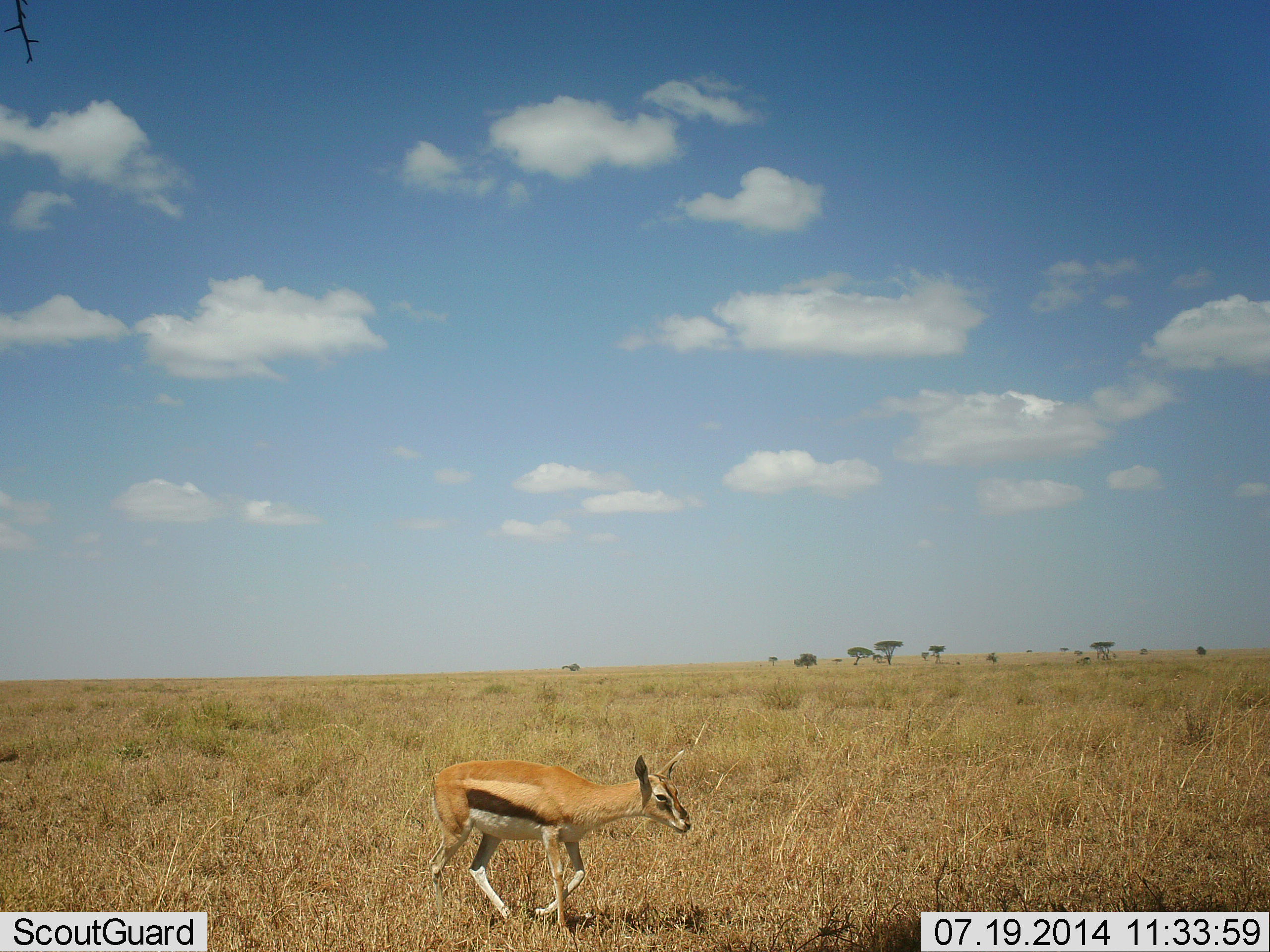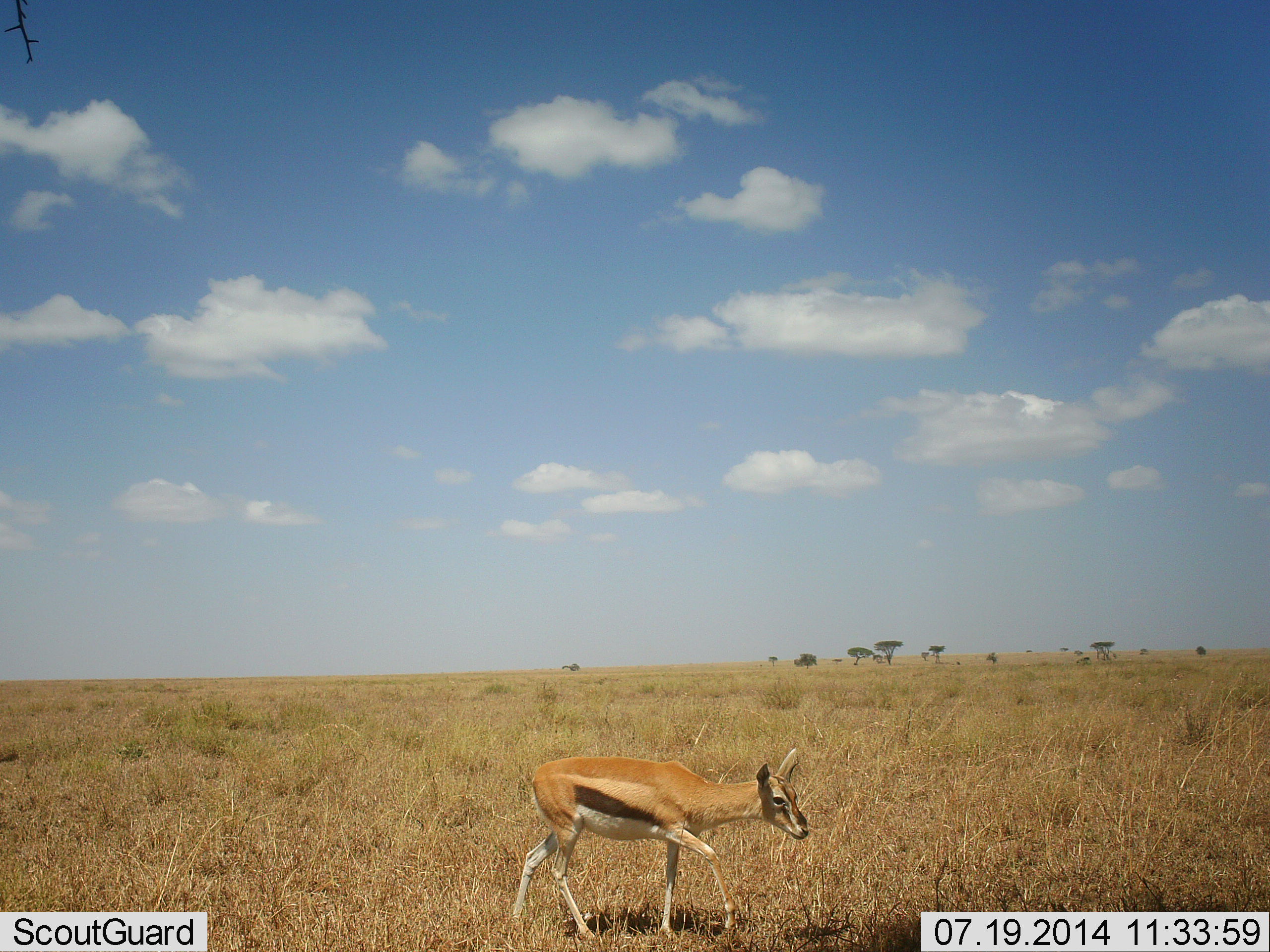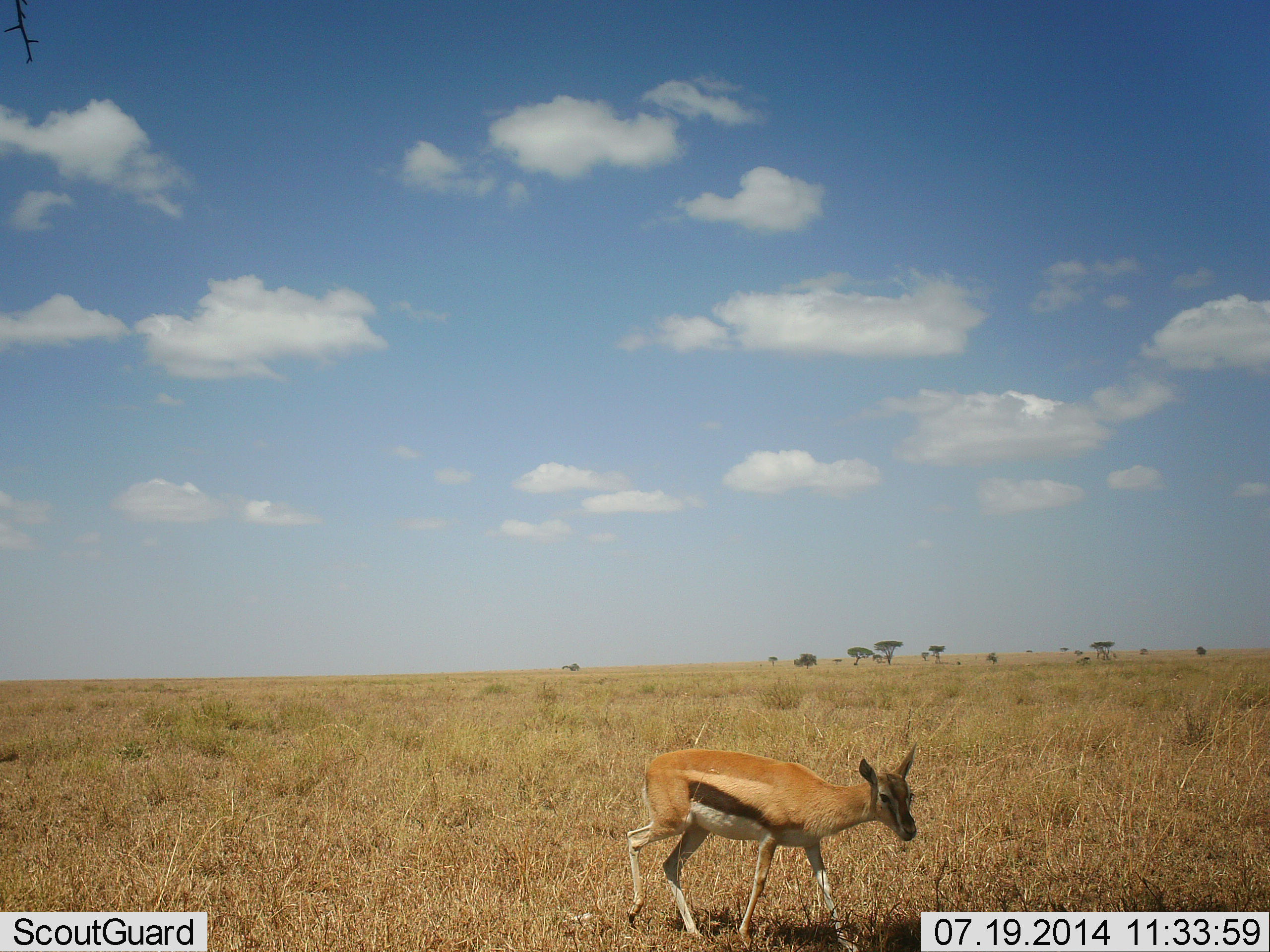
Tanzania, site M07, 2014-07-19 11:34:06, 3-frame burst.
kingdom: Animalia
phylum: Chordata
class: Mammalia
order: Artiodactyla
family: Bovidae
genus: Eudorcas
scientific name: Eudorcas thomsonii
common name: thomson's gazelle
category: gazellethomsons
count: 1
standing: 10%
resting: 0%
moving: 90%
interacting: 0%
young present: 0%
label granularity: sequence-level